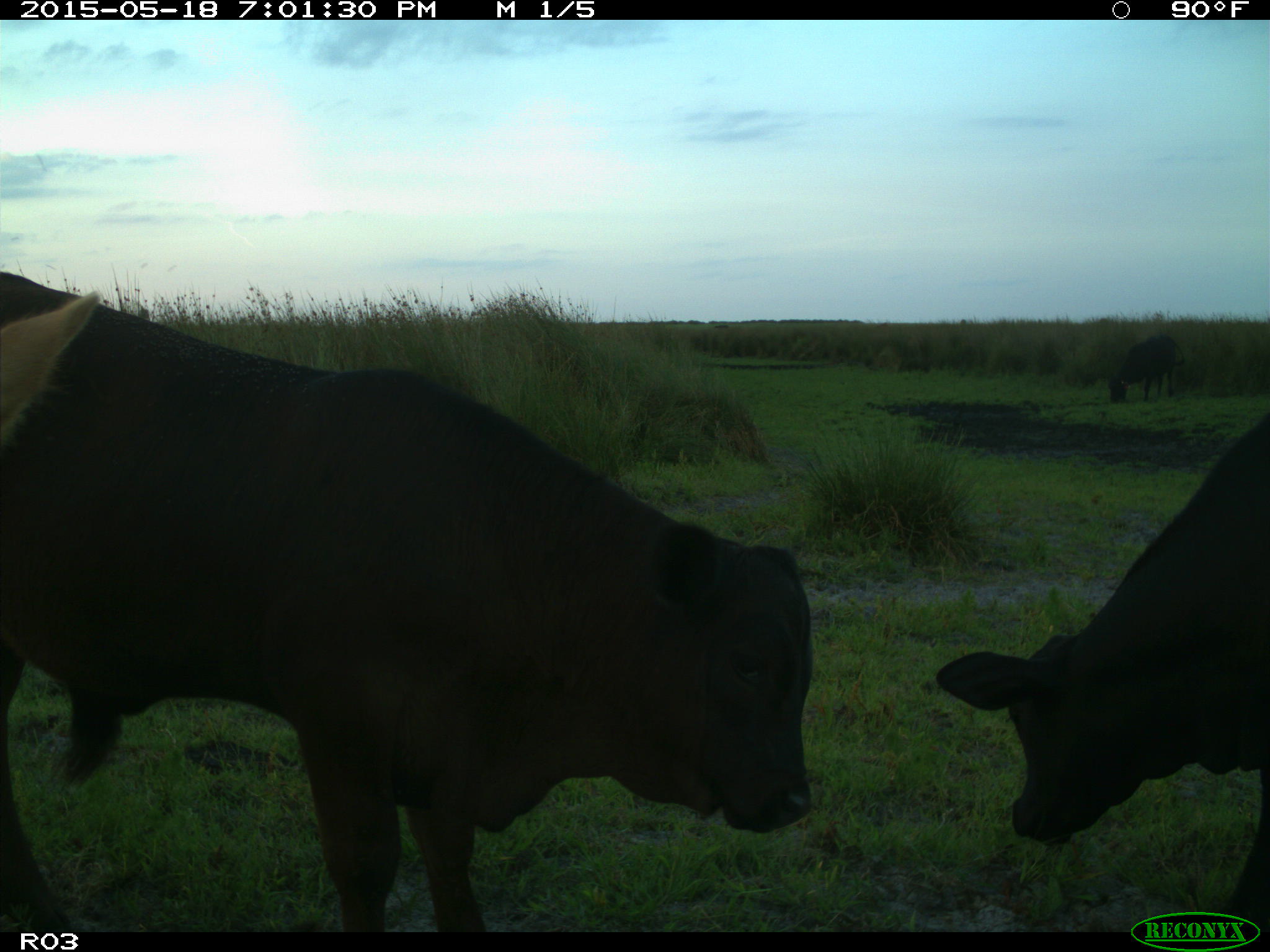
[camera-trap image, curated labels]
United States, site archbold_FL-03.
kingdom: Animalia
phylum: Chordata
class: Mammalia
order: Artiodactyla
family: Bovidae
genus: Bos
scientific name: Bos taurus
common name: domestic cow